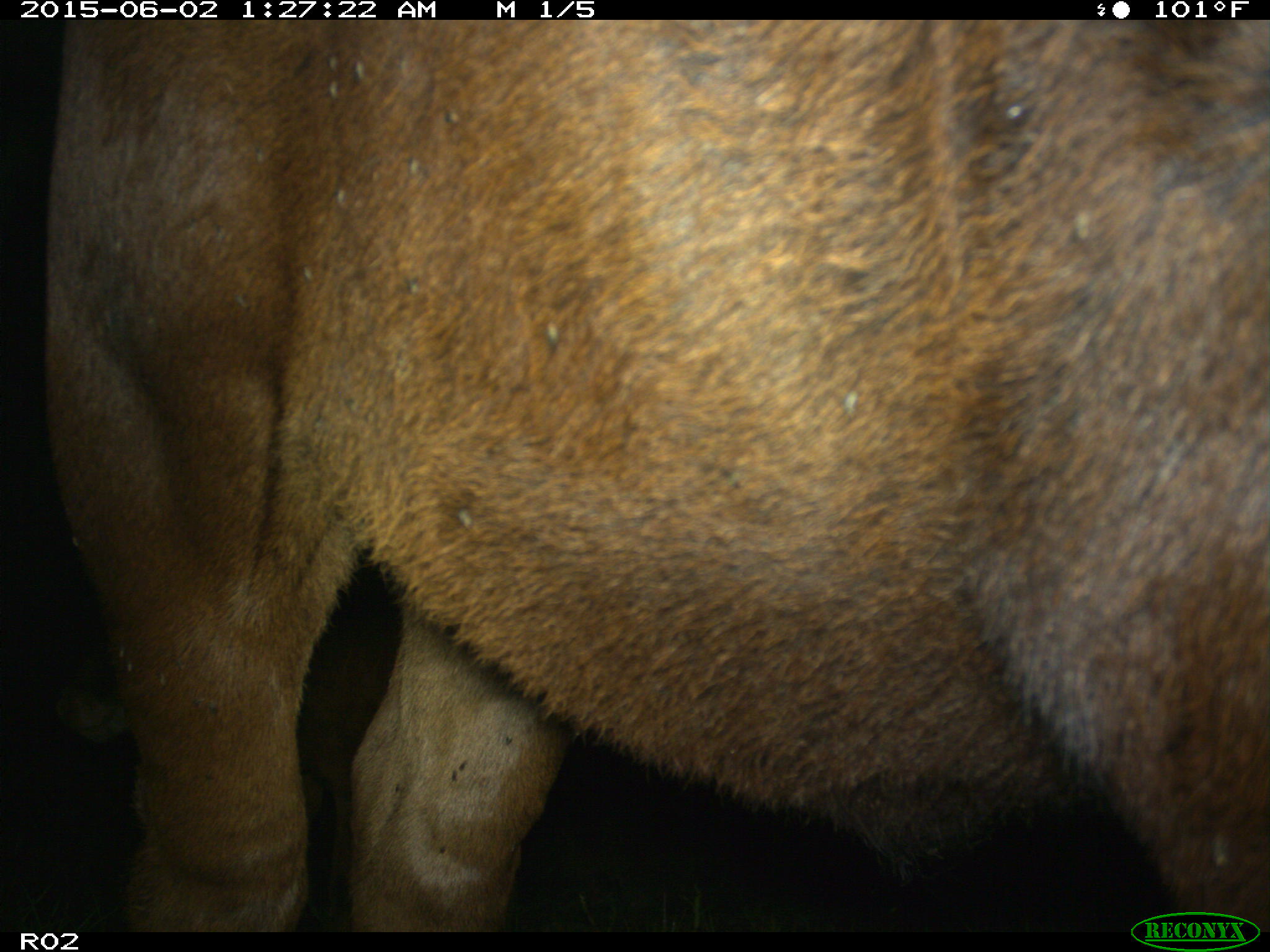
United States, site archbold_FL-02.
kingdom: Animalia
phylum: Chordata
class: Mammalia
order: Artiodactyla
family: Bovidae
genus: Bos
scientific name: Bos taurus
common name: domestic cow